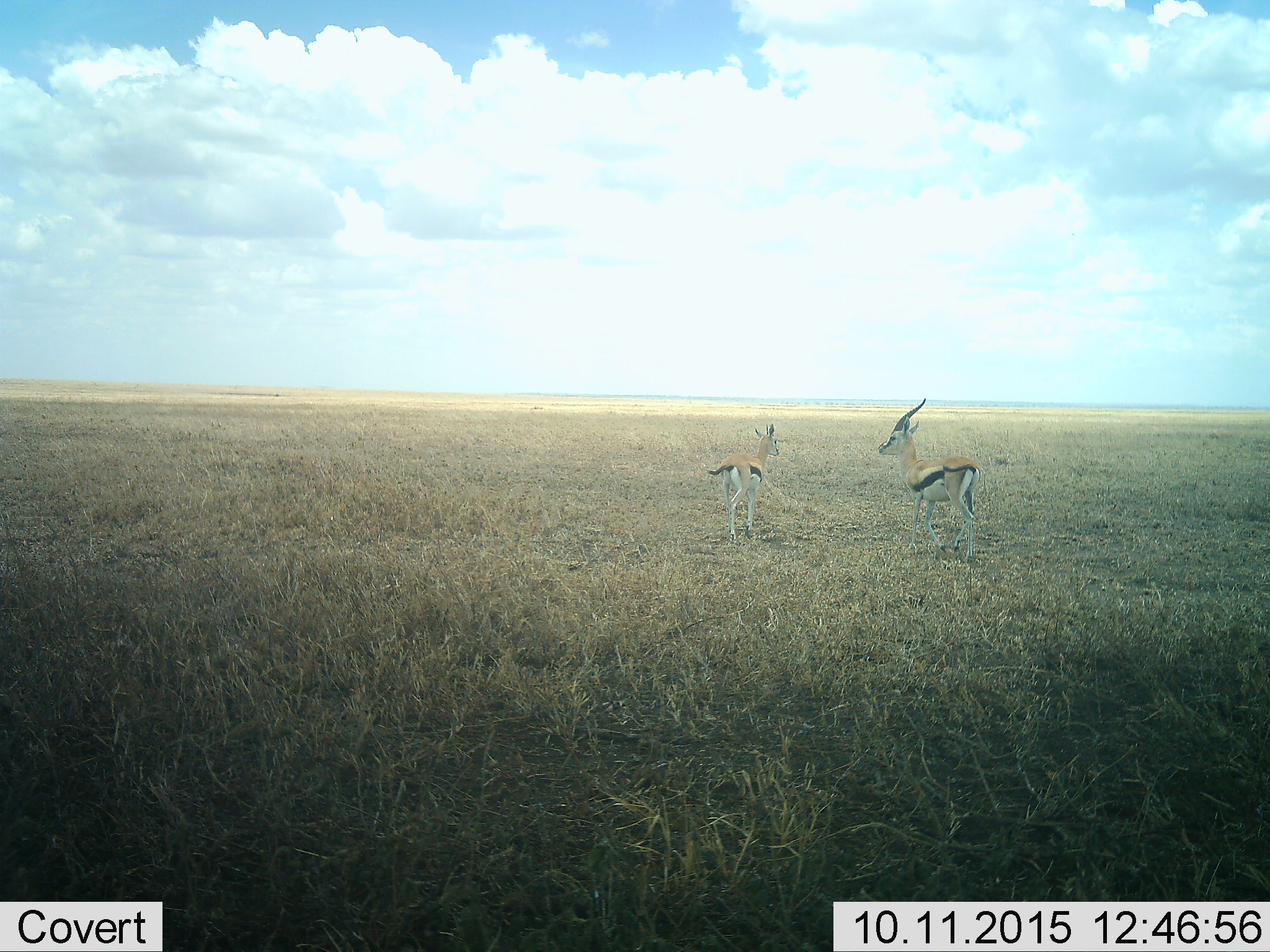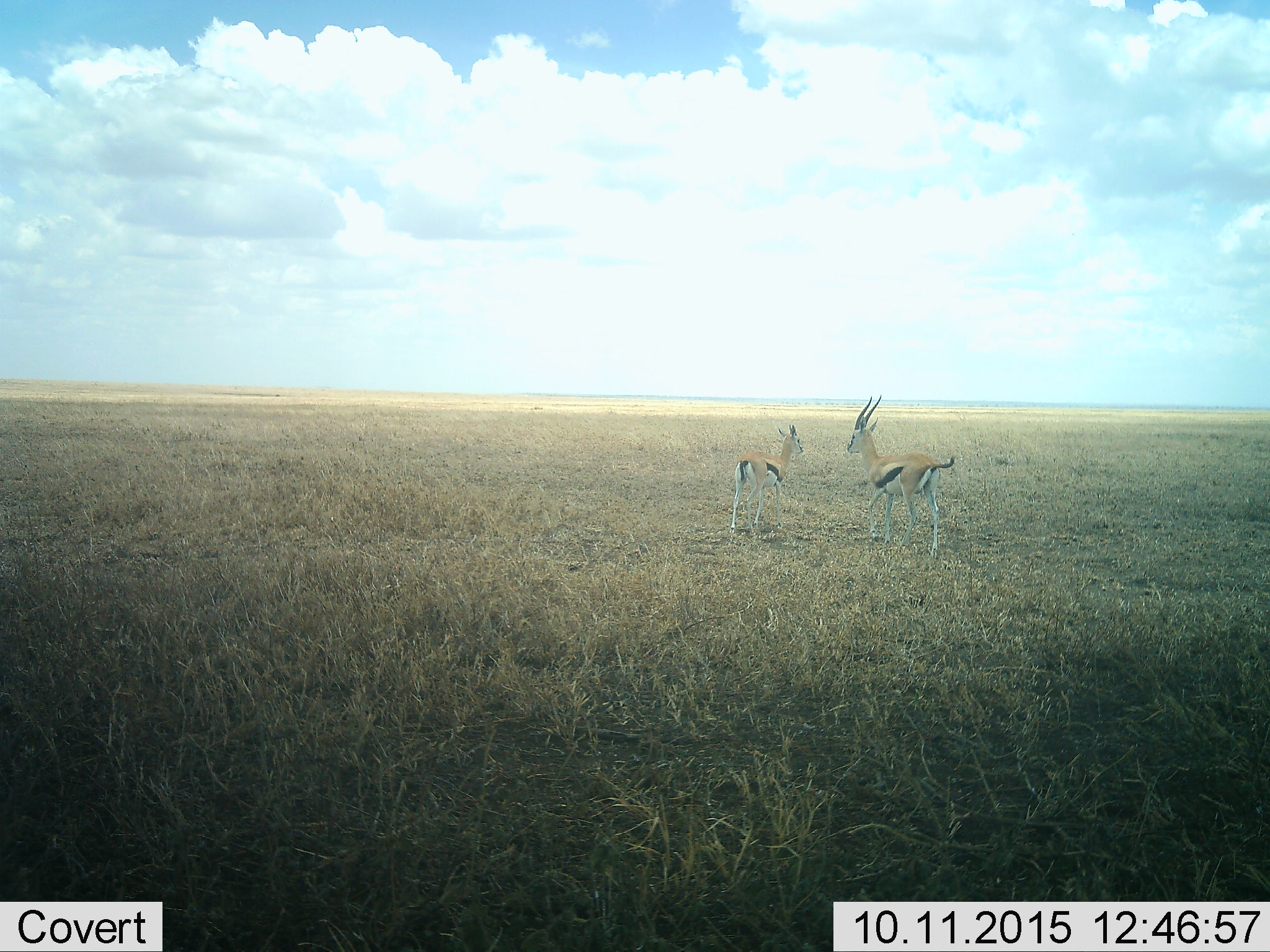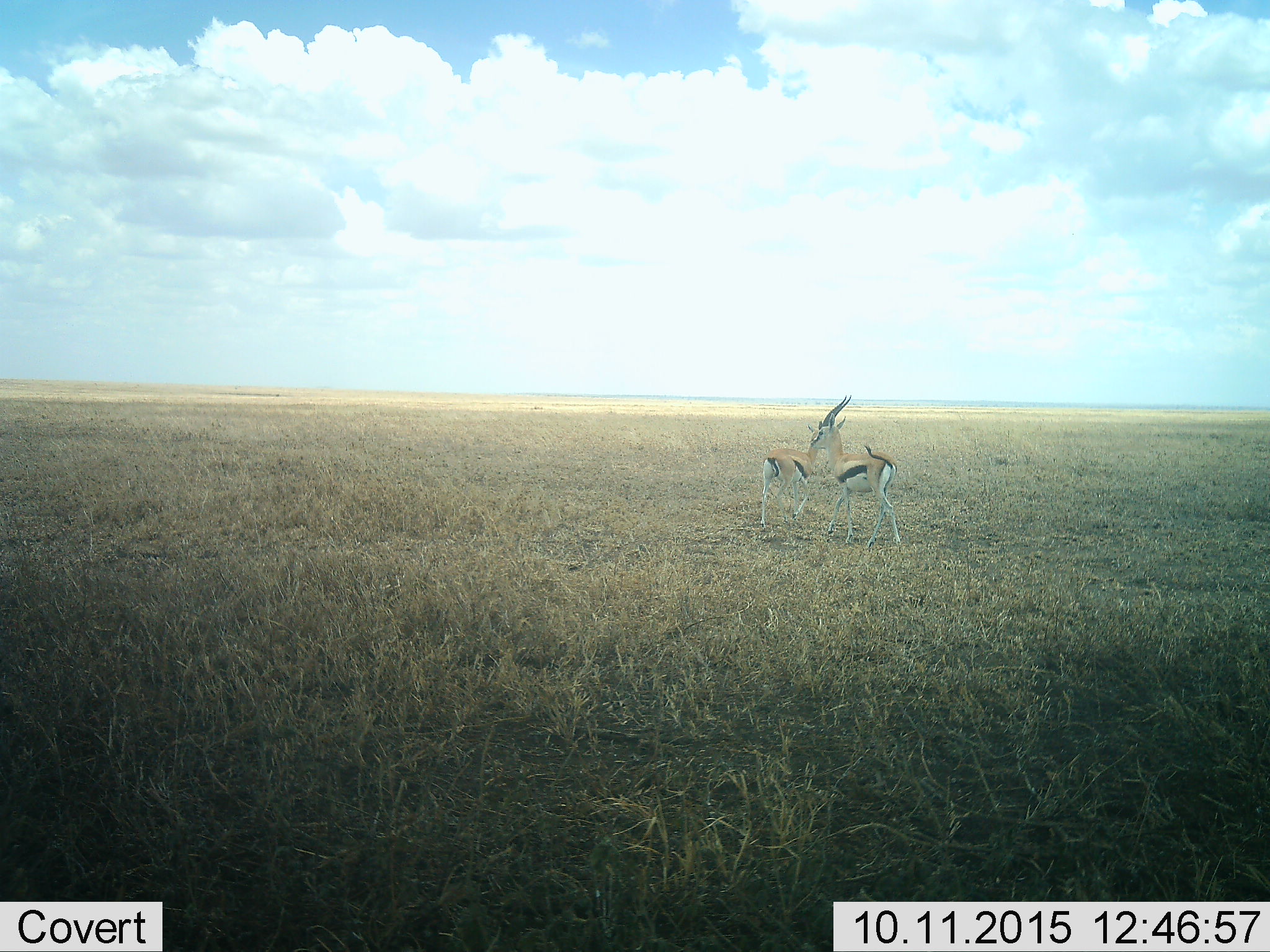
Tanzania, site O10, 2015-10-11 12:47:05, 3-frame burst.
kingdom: Animalia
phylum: Chordata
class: Mammalia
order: Artiodactyla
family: Bovidae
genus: Eudorcas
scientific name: Eudorcas thomsonii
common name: thomson's gazelle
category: gazellethomsons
Gazellethomsons (thomson's gazelle) (Eudorcas thomsonii), count 2. Behavior (volunteer vote fractions): standing 0%, resting 0%, moving 100%, interacting 11%. Young present (vote fraction): 22%. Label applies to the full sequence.